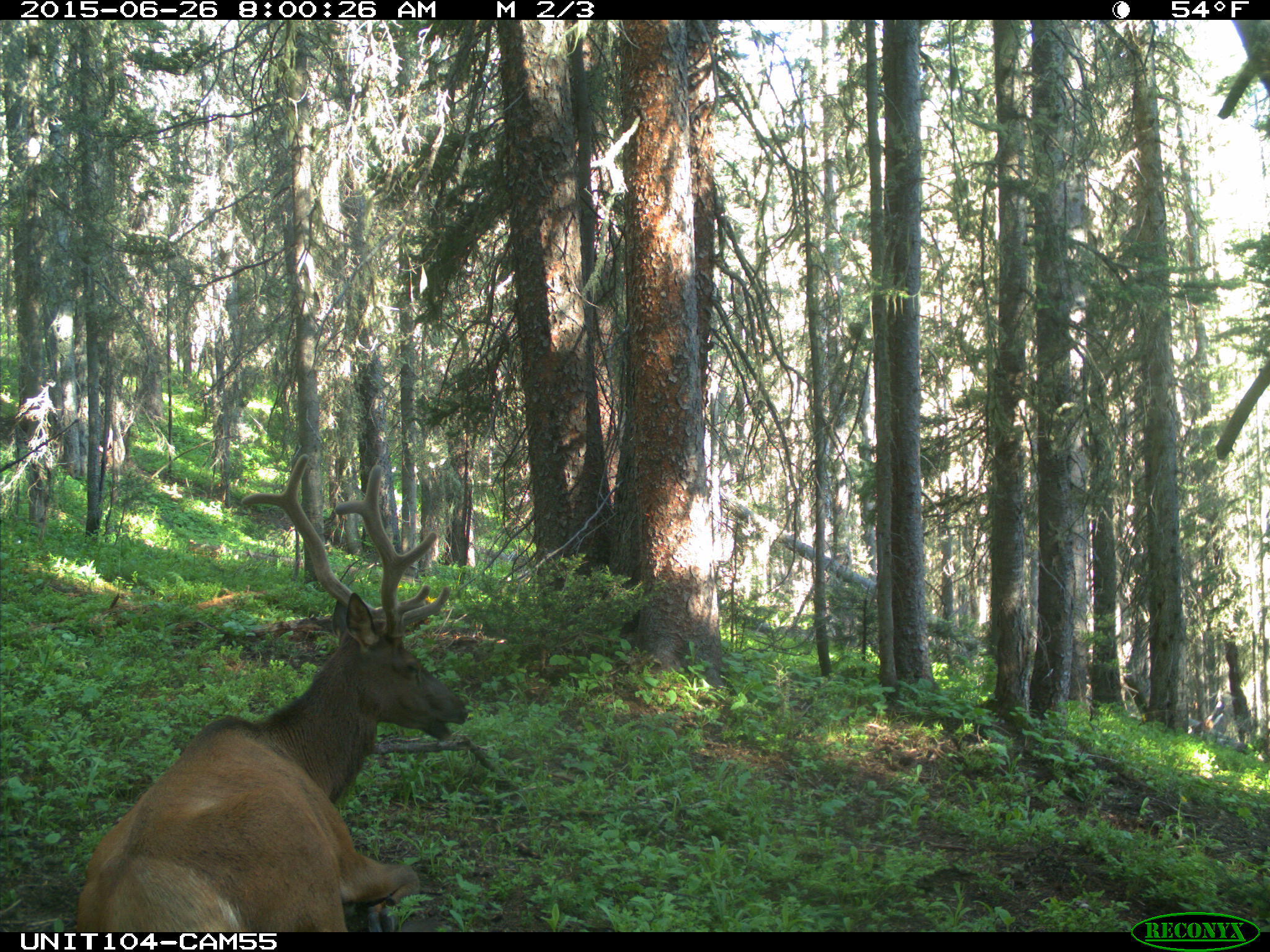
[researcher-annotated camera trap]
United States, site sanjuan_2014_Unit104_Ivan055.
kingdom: Animalia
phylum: Chordata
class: Mammalia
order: Artiodactyla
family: Cervidae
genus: Cervus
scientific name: Cervus elaphus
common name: red deer